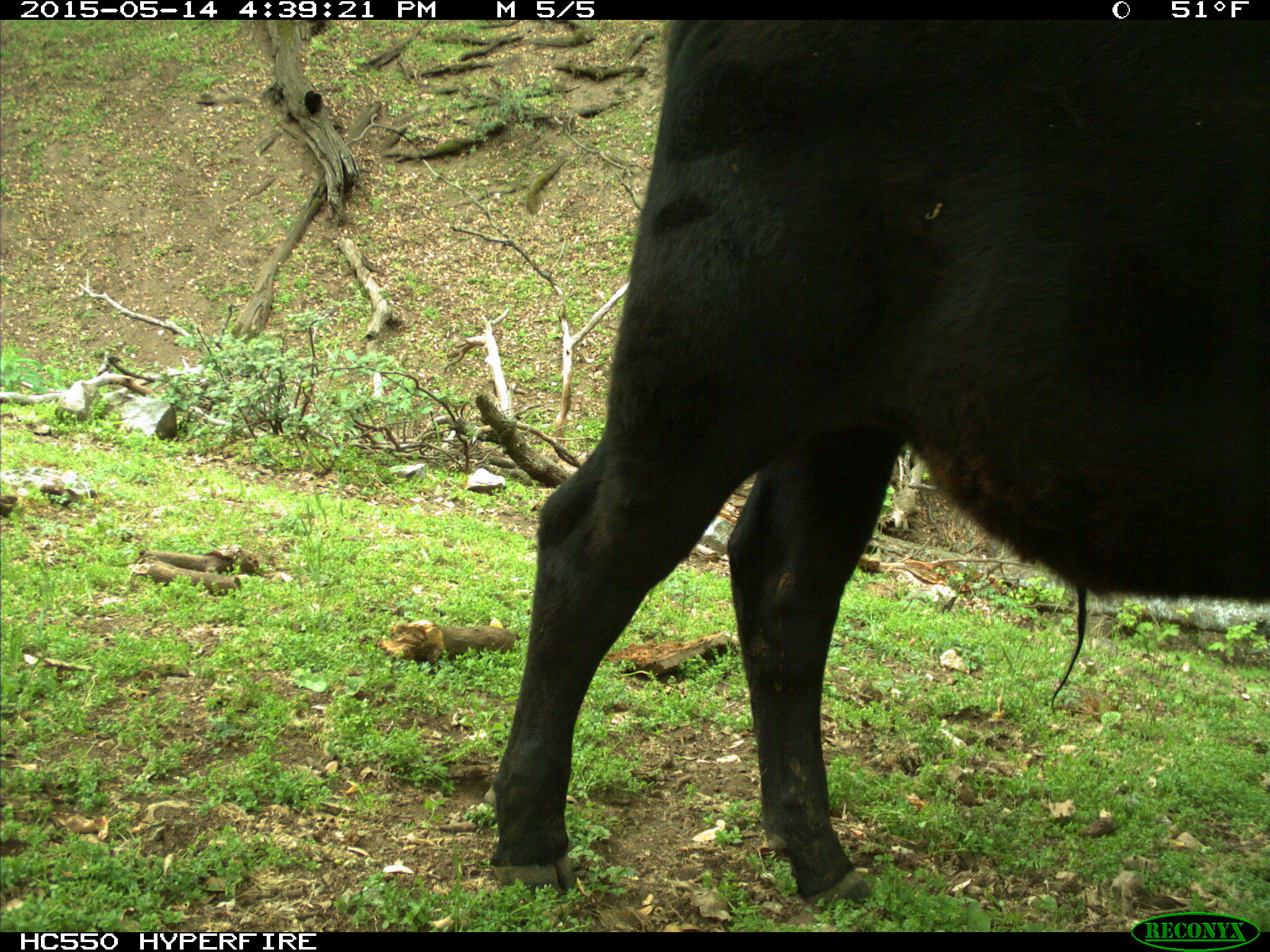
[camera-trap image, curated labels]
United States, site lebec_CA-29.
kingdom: Animalia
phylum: Chordata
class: Mammalia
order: Artiodactyla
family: Bovidae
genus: Bos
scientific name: Bos taurus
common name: domestic cow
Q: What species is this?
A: Bos taurus (domestic cow).